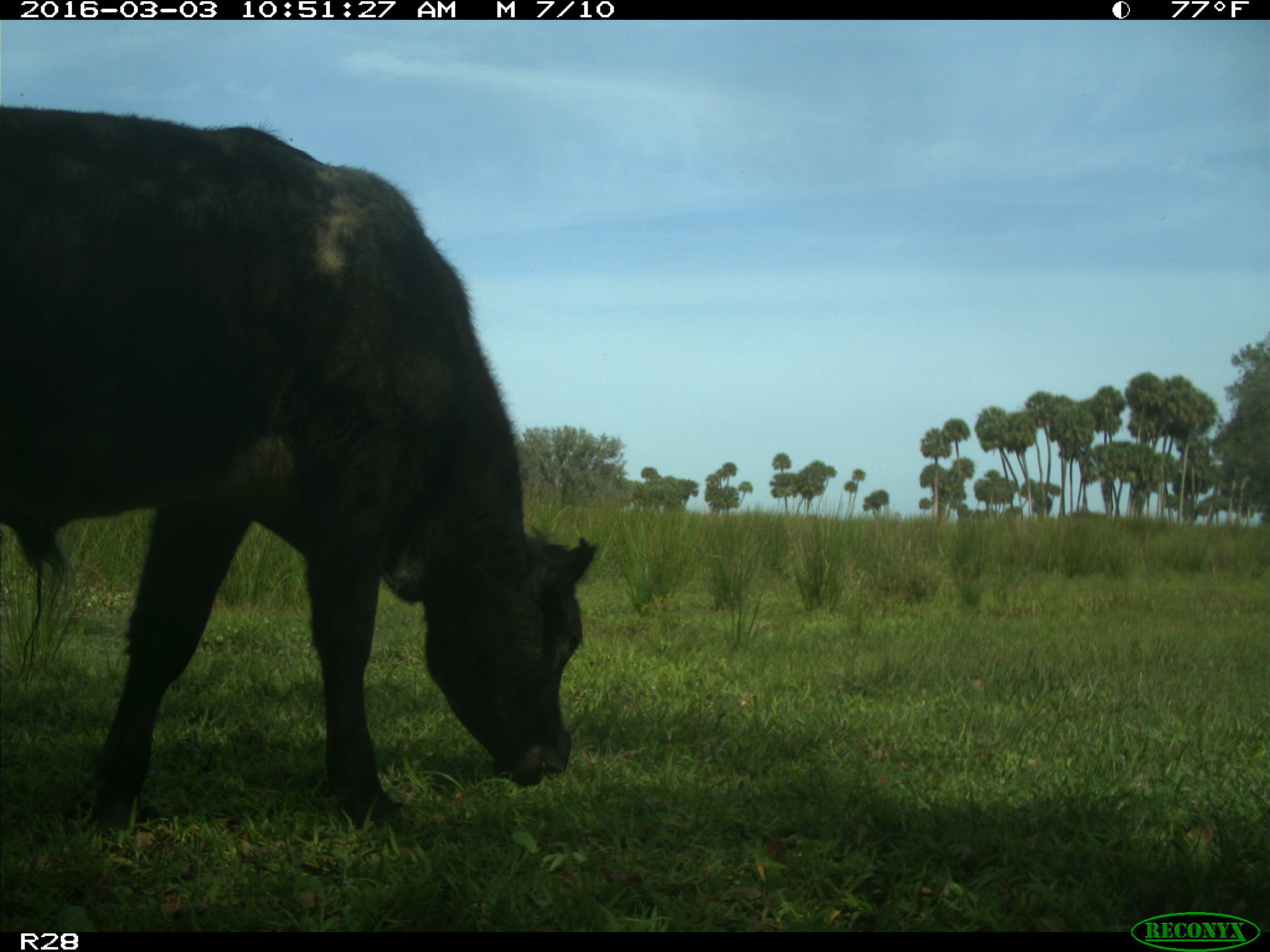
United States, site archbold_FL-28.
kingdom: Animalia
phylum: Chordata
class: Mammalia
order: Artiodactyla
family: Bovidae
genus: Bos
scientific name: Bos taurus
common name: domestic cow